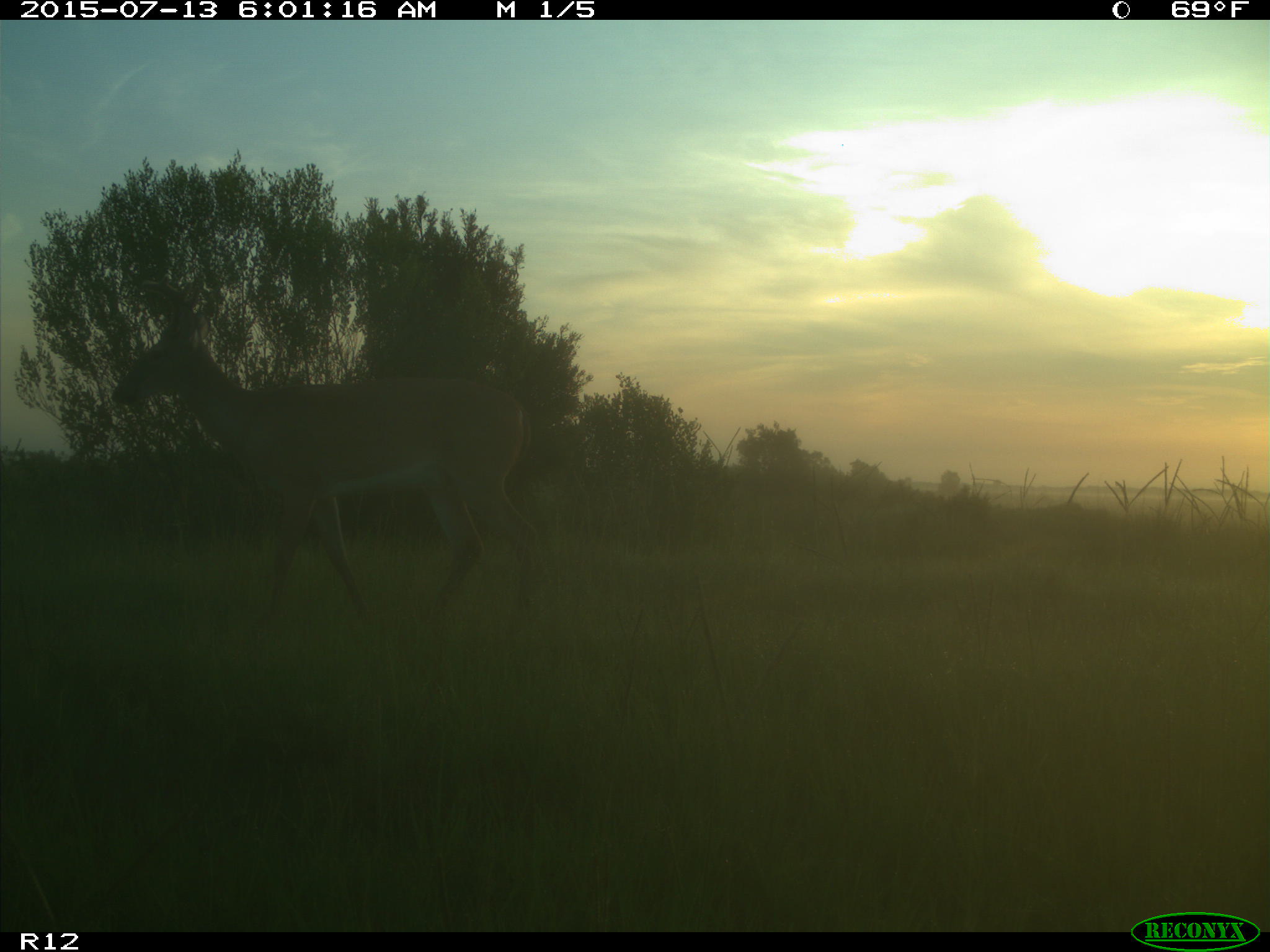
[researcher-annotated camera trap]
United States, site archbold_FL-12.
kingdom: Animalia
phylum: Chordata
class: Mammalia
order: Artiodactyla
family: Cervidae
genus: Odocoileus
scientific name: Odocoileus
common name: deer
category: unidentified deer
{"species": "unidentified deer (deer) (Odocoileus)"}